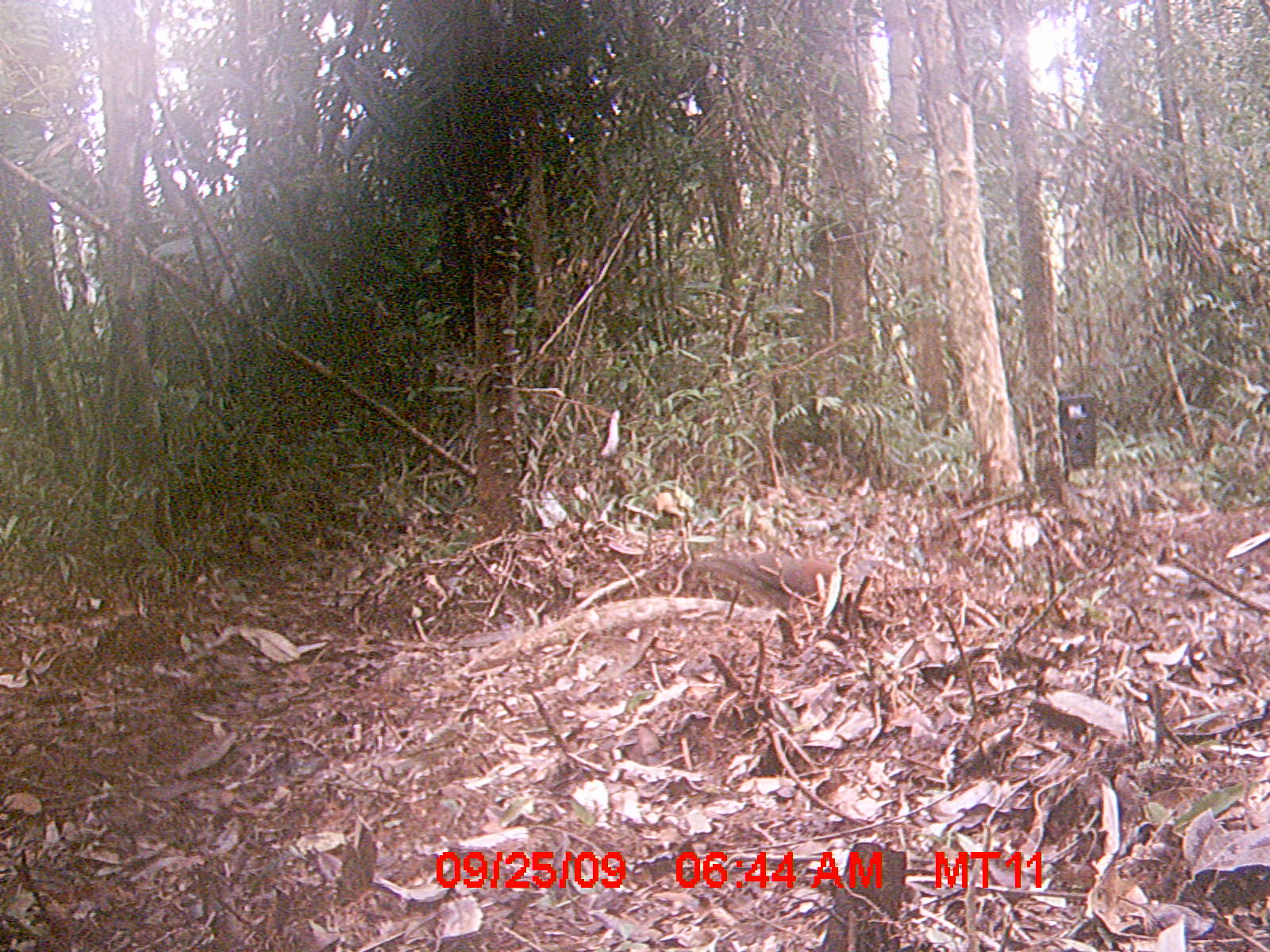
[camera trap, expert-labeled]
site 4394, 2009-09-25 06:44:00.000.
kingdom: Animalia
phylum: Chordata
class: Aves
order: Columbiformes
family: Columbidae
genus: Streptopelia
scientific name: Streptopelia picturata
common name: madagascar turtle-dove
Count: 1.